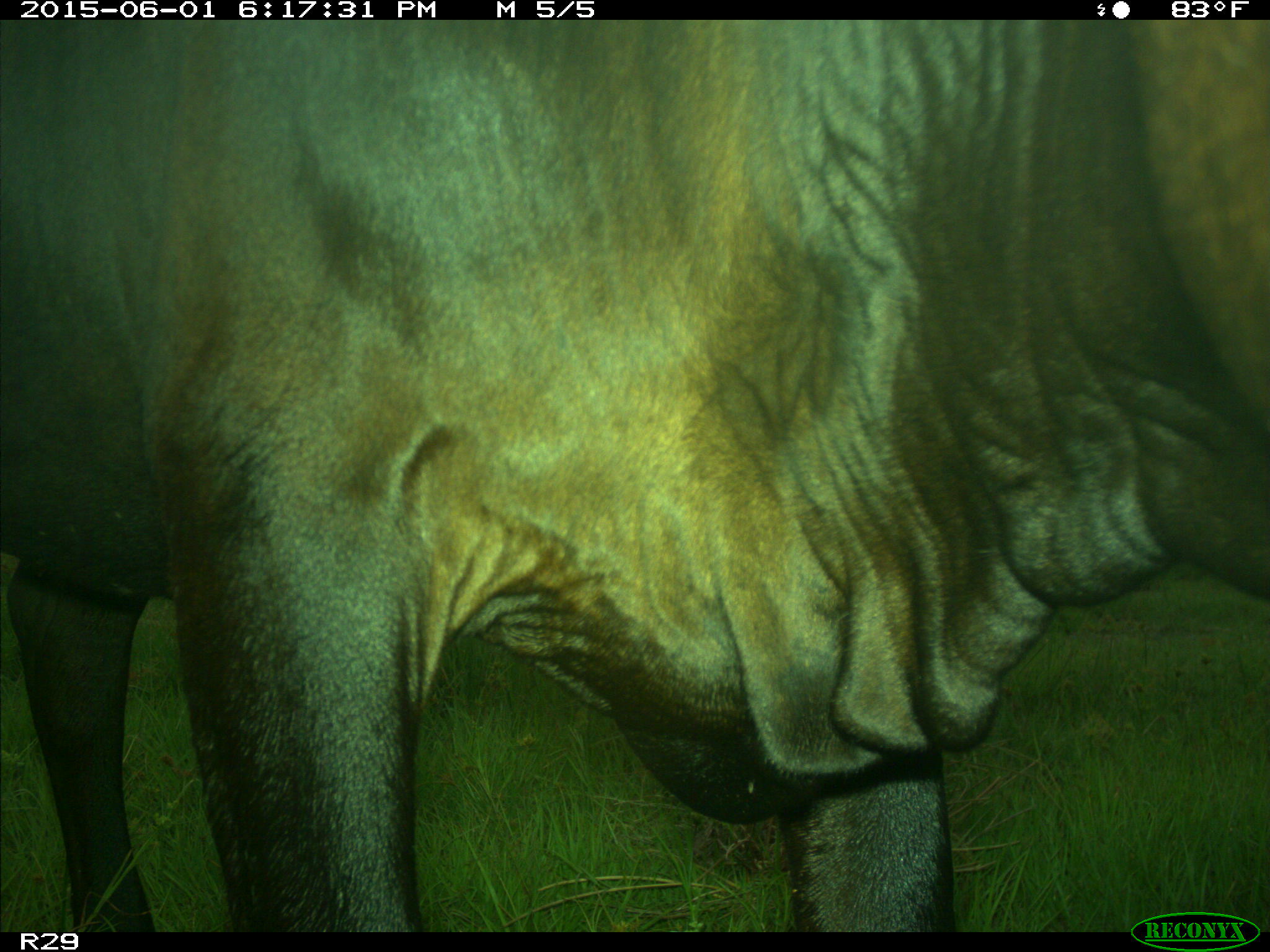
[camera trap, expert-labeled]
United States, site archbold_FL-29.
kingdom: Animalia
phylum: Chordata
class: Mammalia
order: Artiodactyla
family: Bovidae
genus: Bos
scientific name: Bos taurus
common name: domestic cow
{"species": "Bos taurus (domestic cow)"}